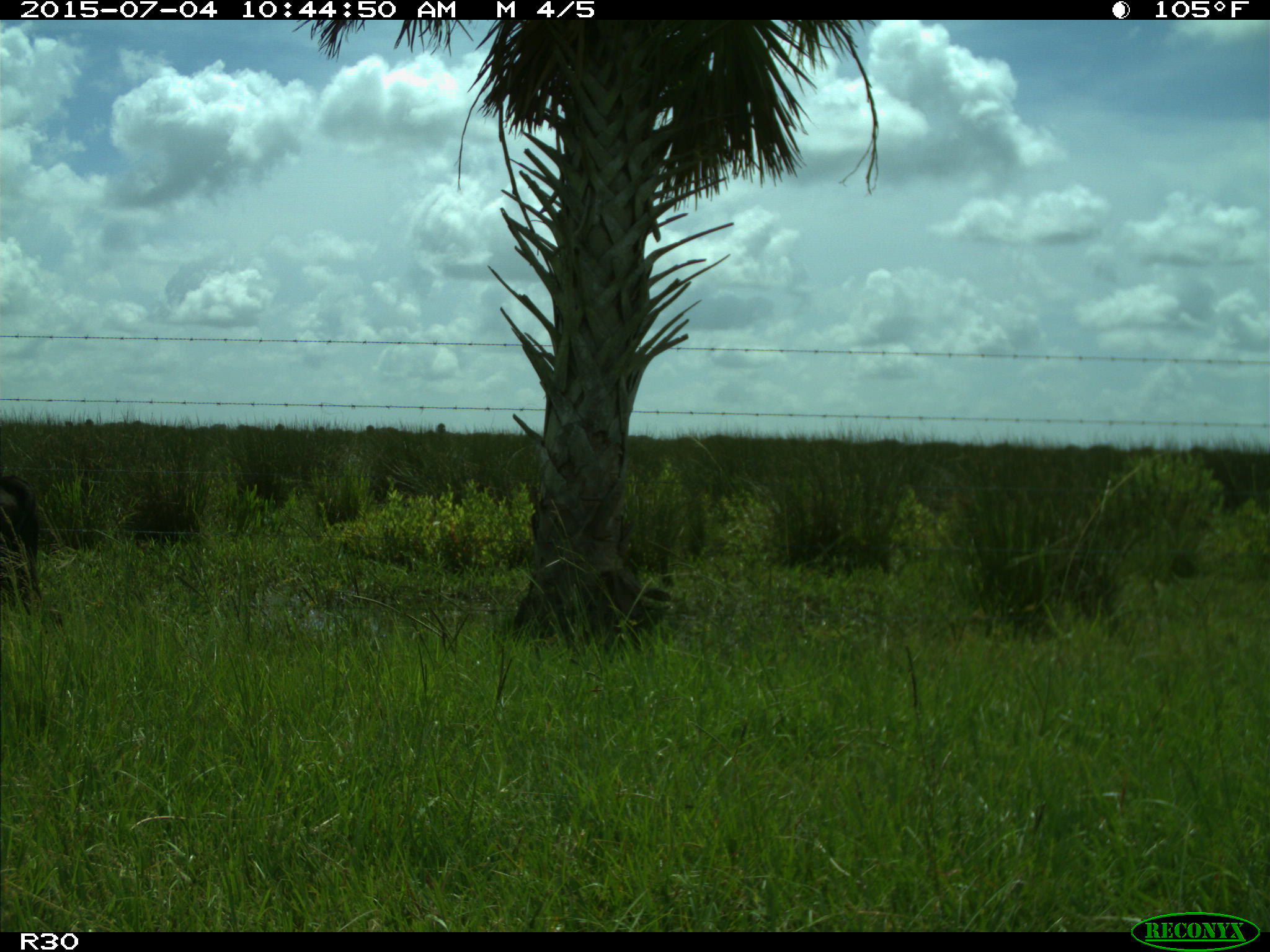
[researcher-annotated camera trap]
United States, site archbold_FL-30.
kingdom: Animalia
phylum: Chordata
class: Mammalia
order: Artiodactyla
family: Bovidae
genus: Bos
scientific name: Bos taurus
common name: domestic cow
Bos taurus (domestic cow).